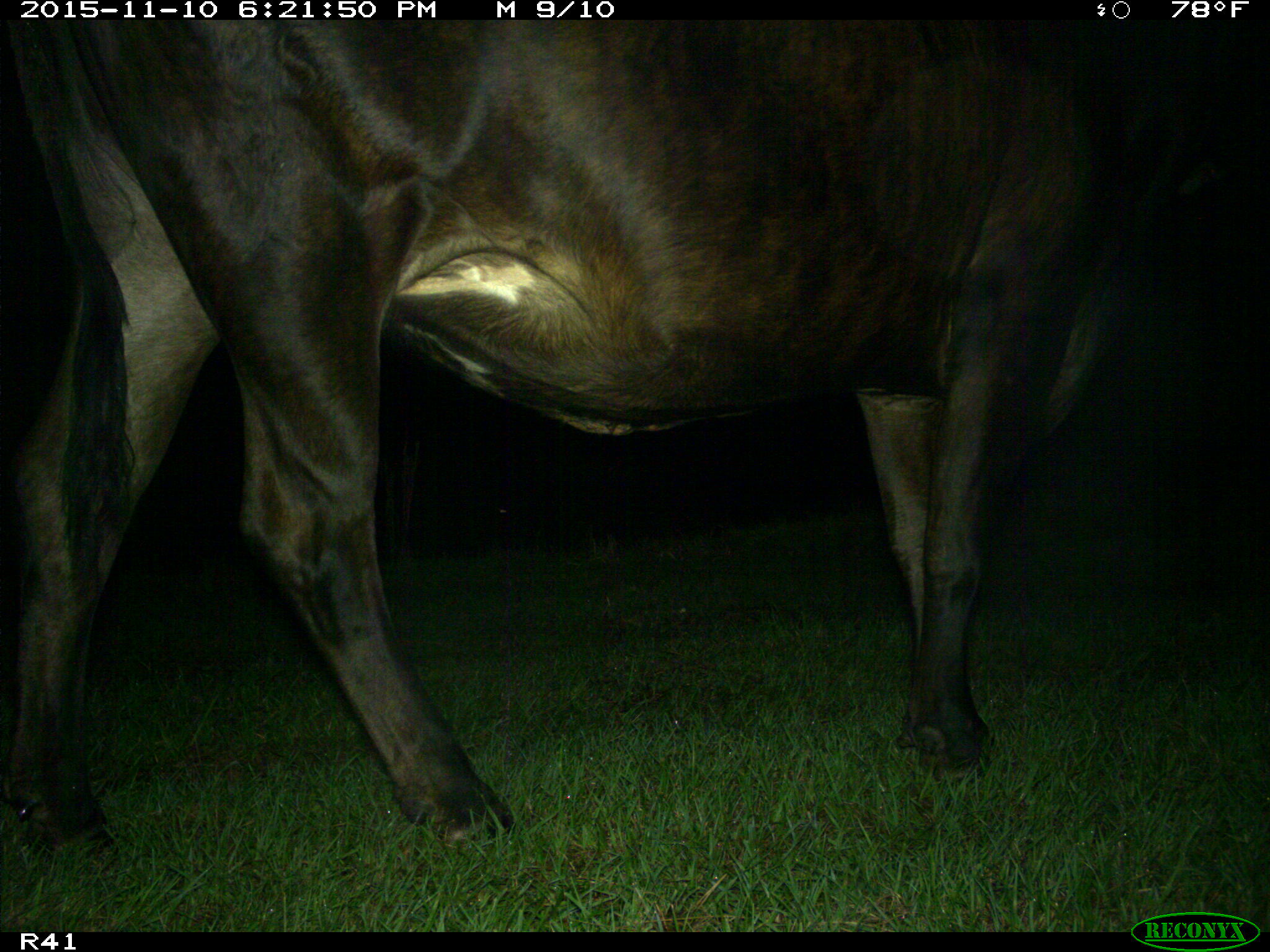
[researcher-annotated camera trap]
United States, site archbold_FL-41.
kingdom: Animalia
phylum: Chordata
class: Mammalia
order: Artiodactyla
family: Bovidae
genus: Bos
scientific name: Bos taurus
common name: domestic cow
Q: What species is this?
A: Bos taurus (domestic cow).